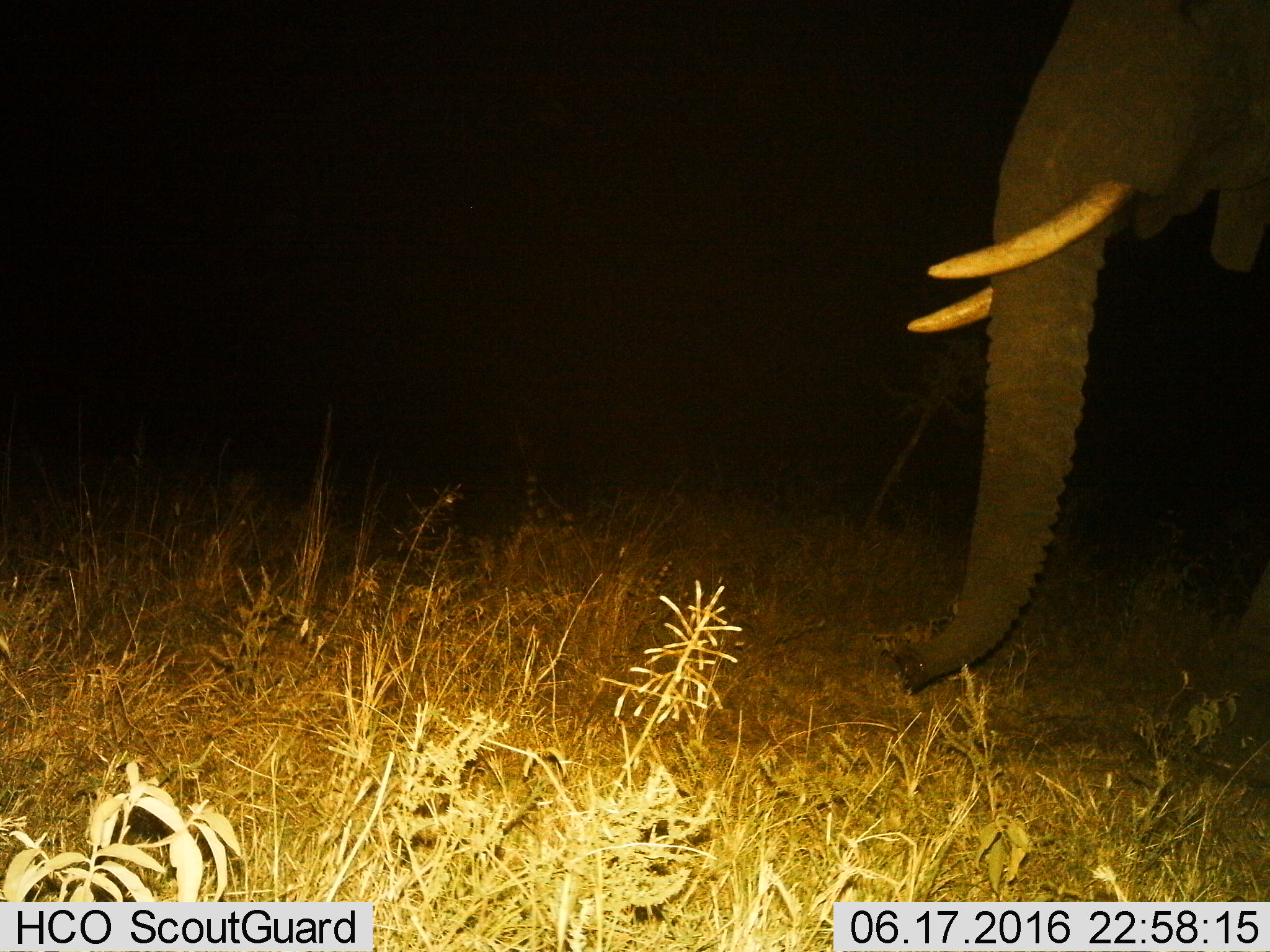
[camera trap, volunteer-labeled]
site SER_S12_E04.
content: unidentified animal